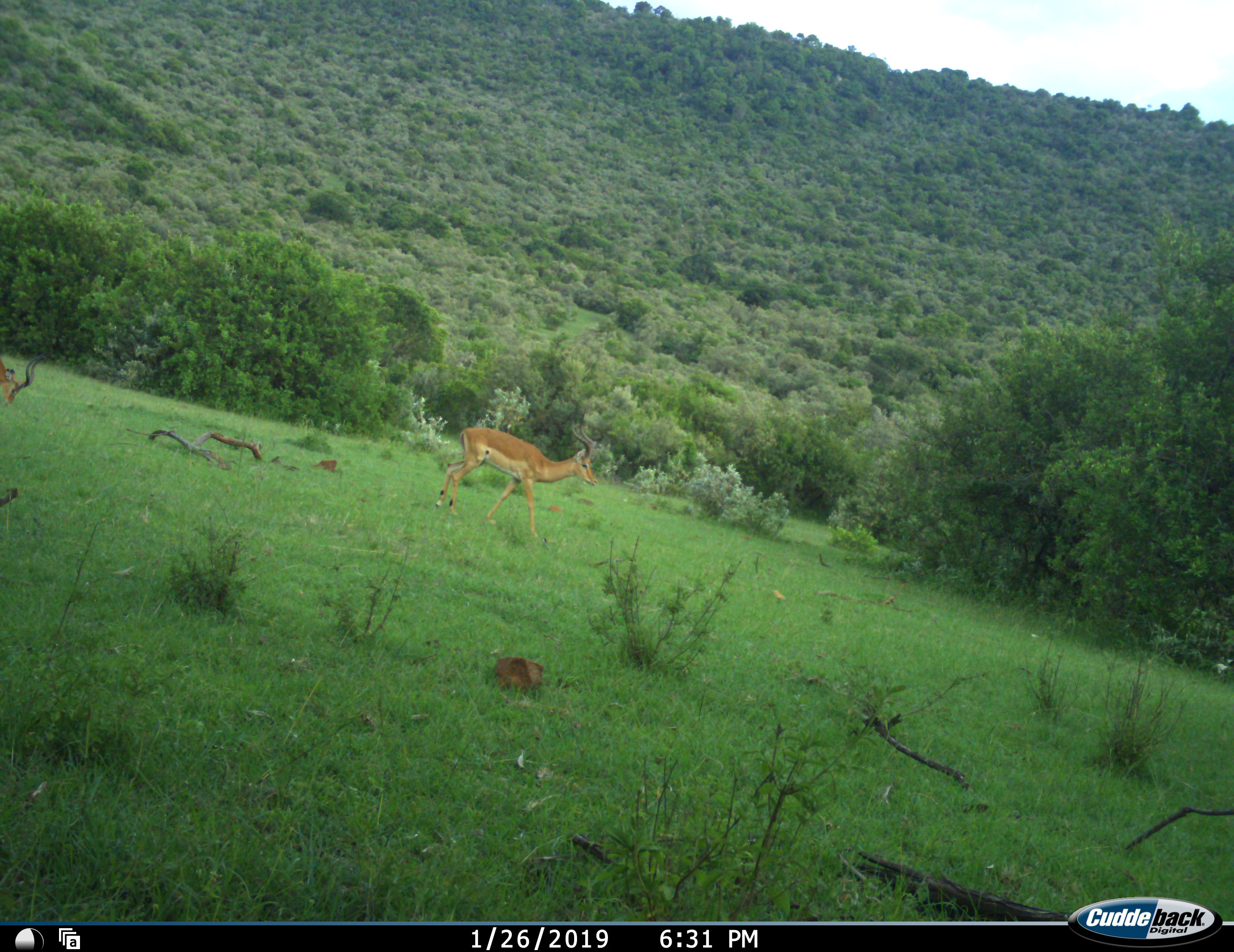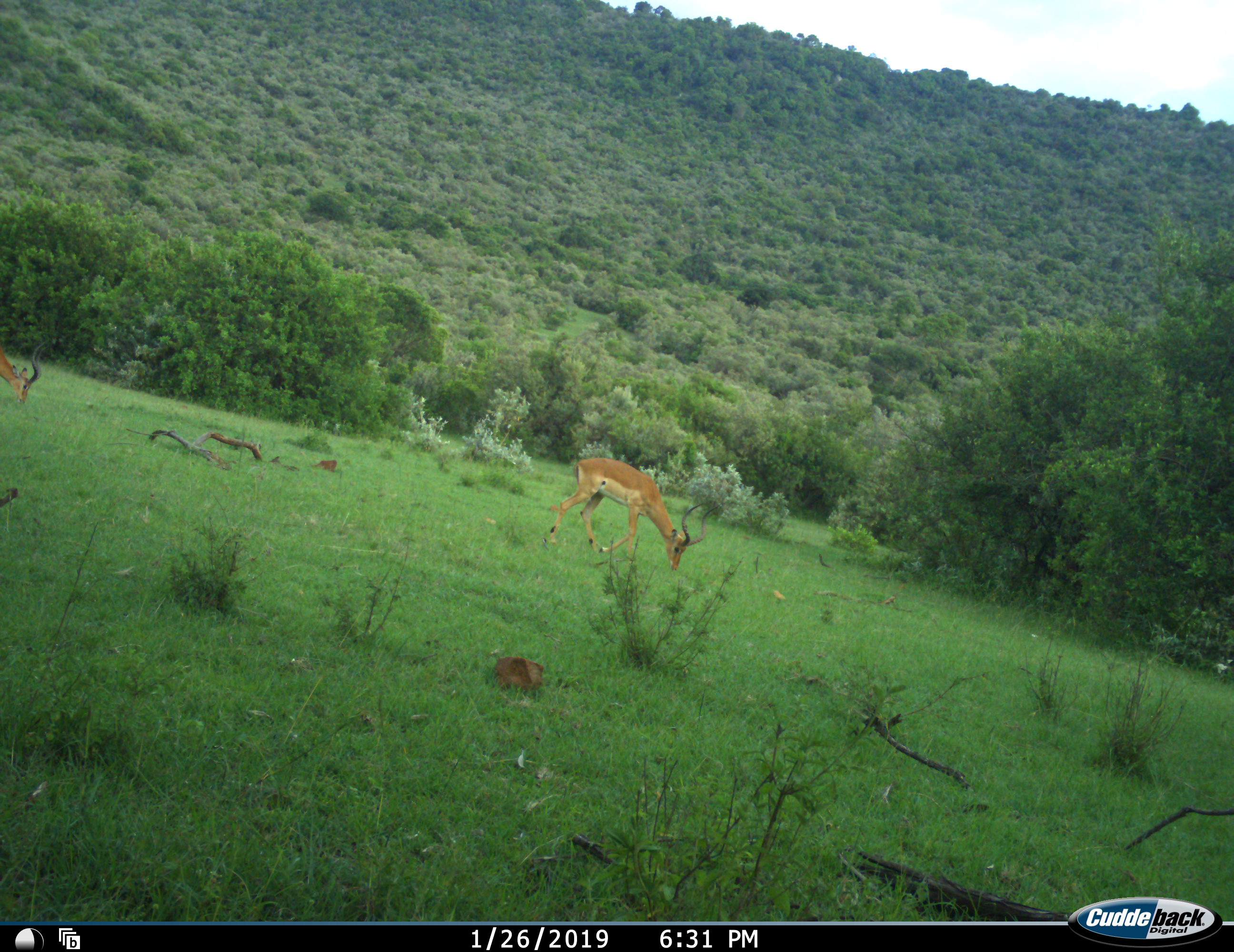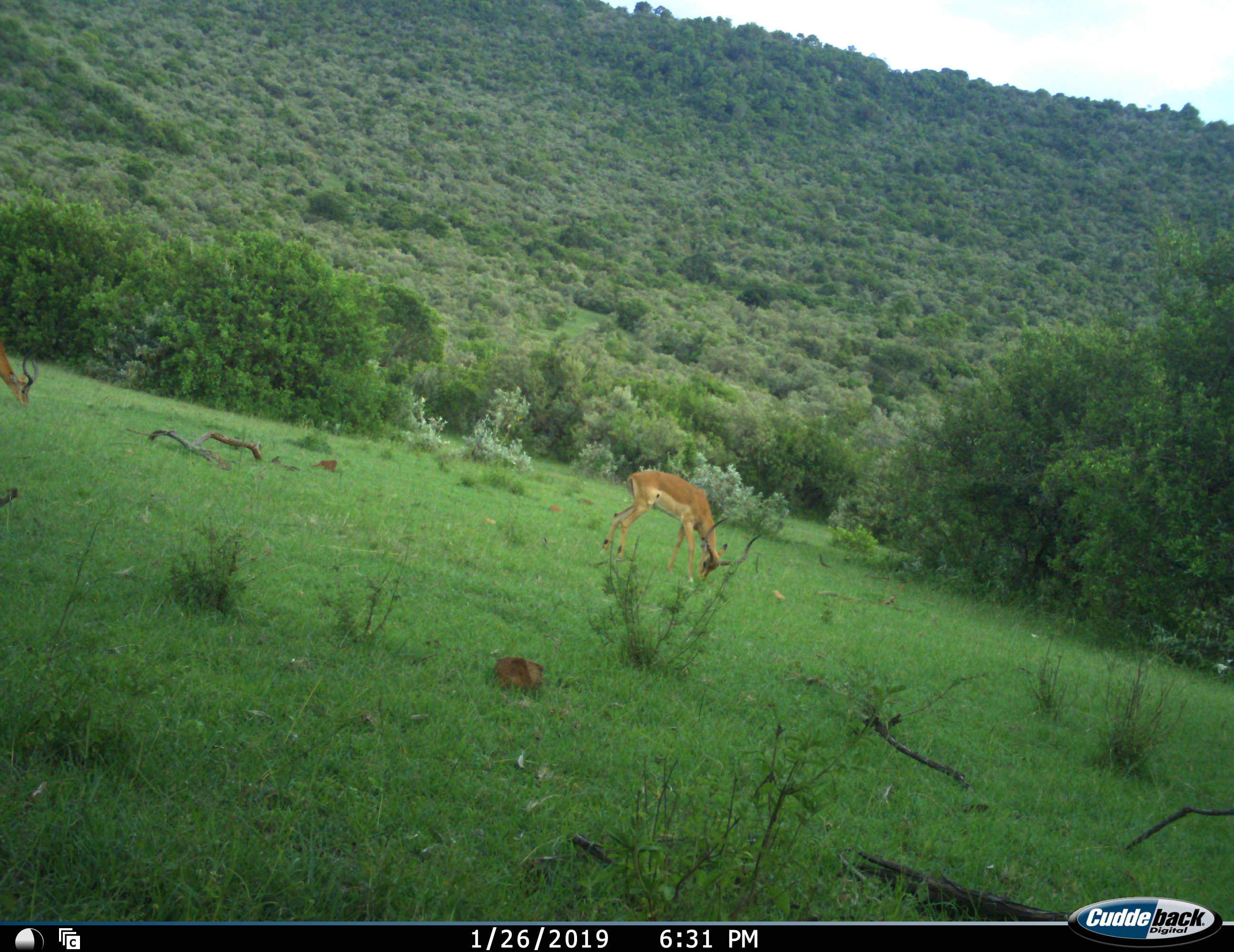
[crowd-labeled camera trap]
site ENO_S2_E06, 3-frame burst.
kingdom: Animalia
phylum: Chordata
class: Mammalia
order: Artiodactyla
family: Bovidae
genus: Aepyceros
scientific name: Aepyceros melampus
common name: impala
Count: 2.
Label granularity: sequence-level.